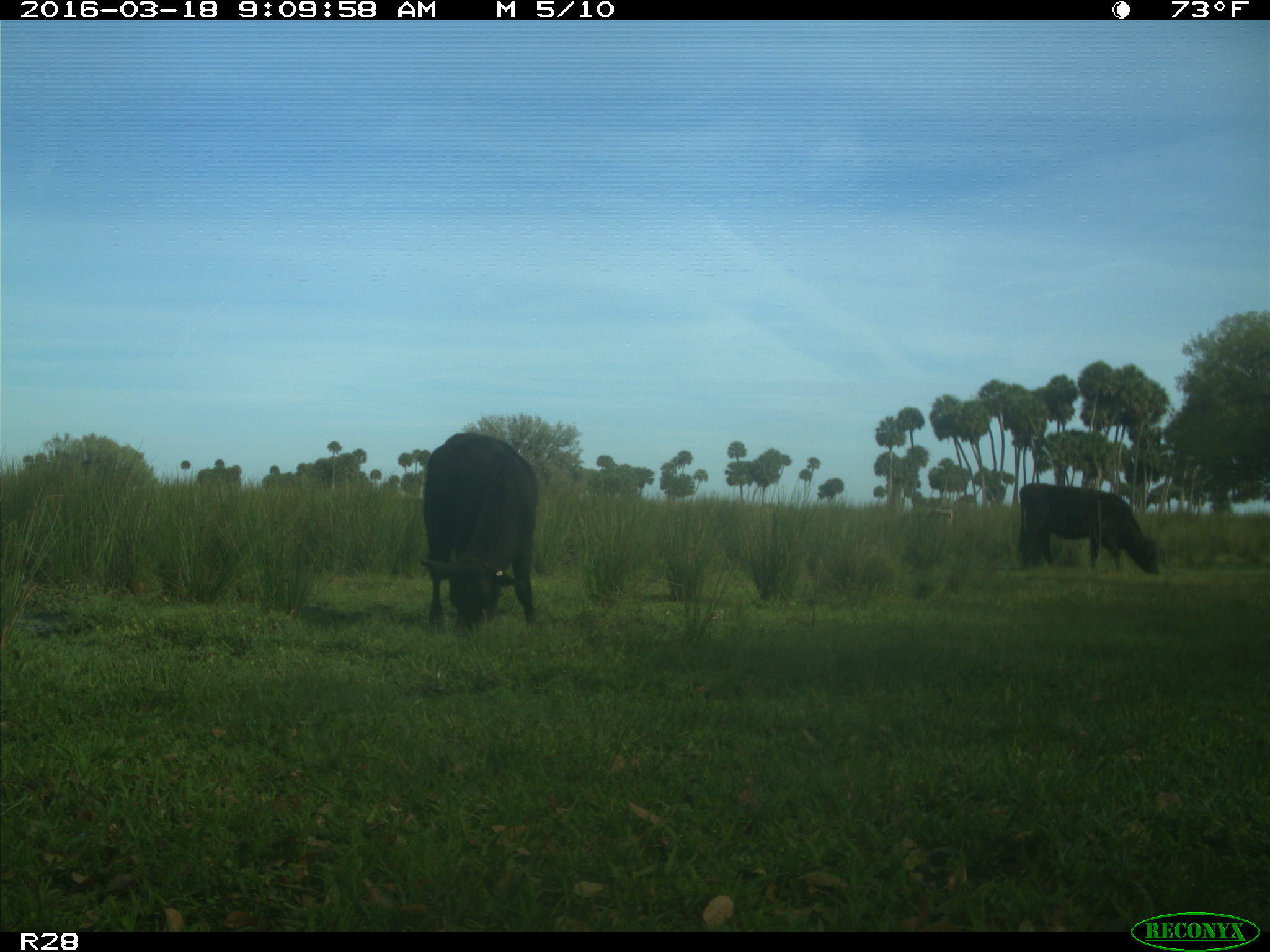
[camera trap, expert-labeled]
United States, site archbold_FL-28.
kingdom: Animalia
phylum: Chordata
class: Mammalia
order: Artiodactyla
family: Bovidae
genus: Bos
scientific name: Bos taurus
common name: domestic cow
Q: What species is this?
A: Bos taurus (domestic cow).